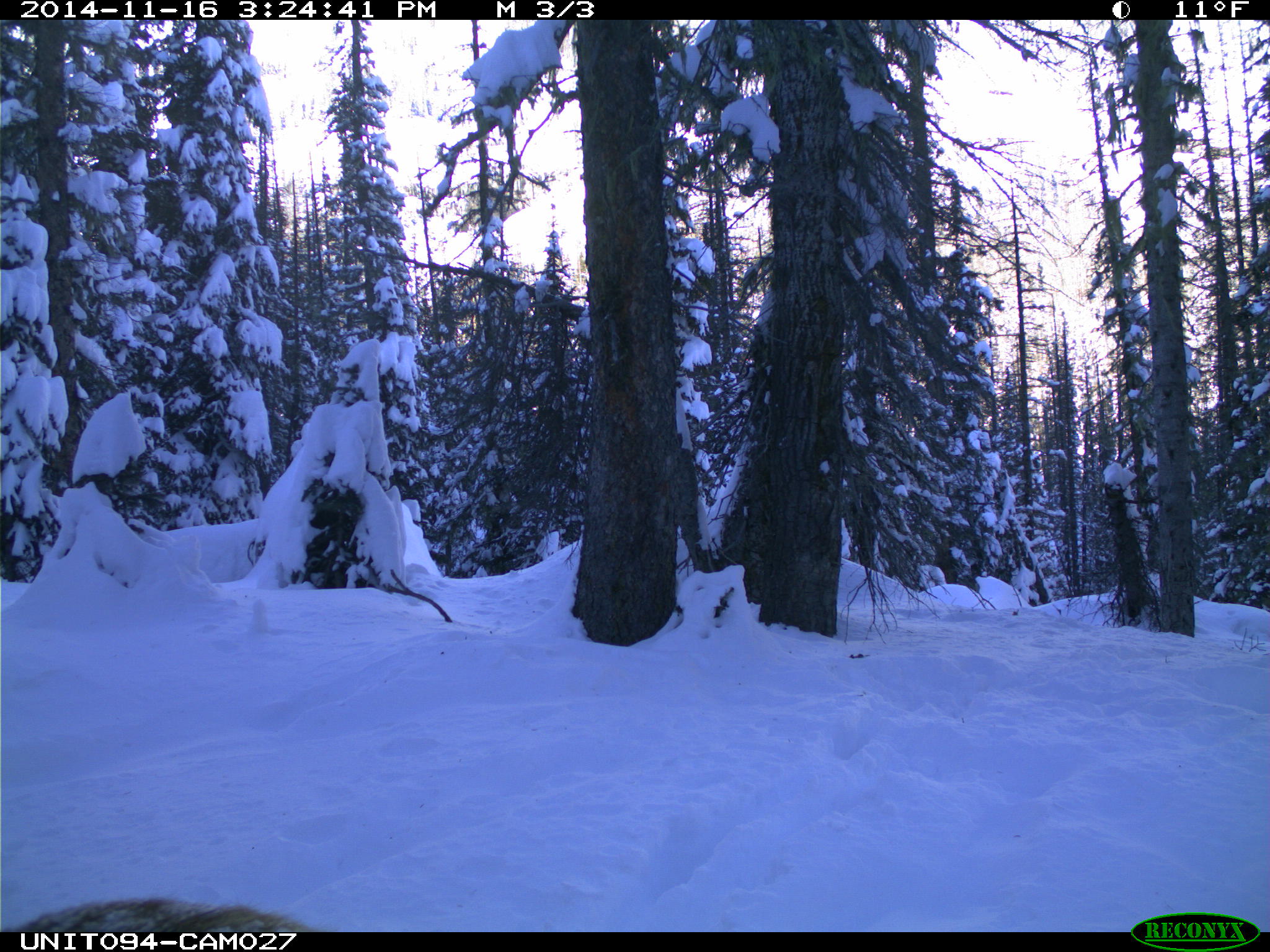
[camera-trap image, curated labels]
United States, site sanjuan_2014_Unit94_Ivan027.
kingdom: Animalia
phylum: Chordata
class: Mammalia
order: Artiodactyla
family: Cervidae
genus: Cervus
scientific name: Cervus elaphus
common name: red deer